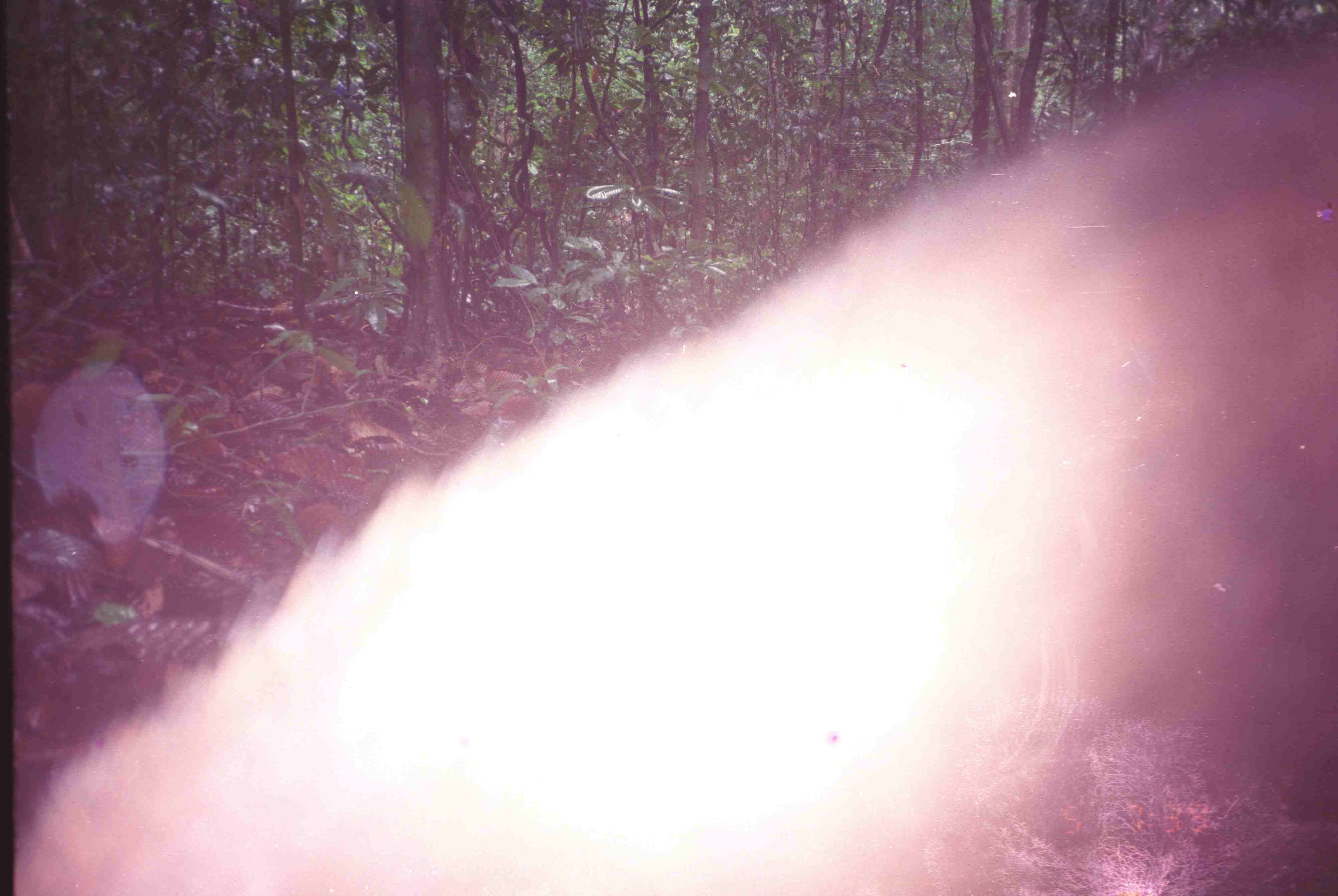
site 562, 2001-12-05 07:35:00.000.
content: unidentified animal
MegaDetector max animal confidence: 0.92